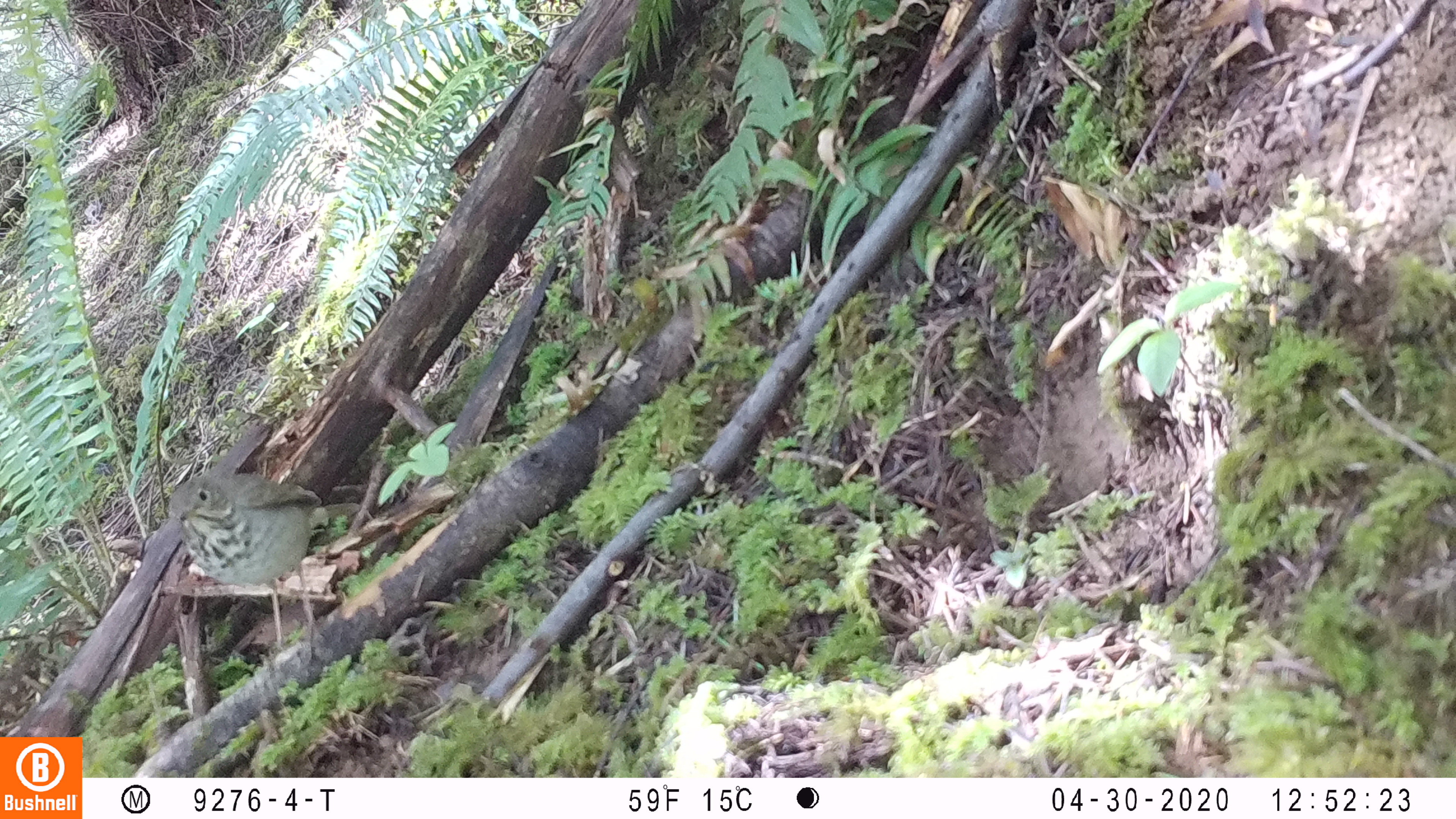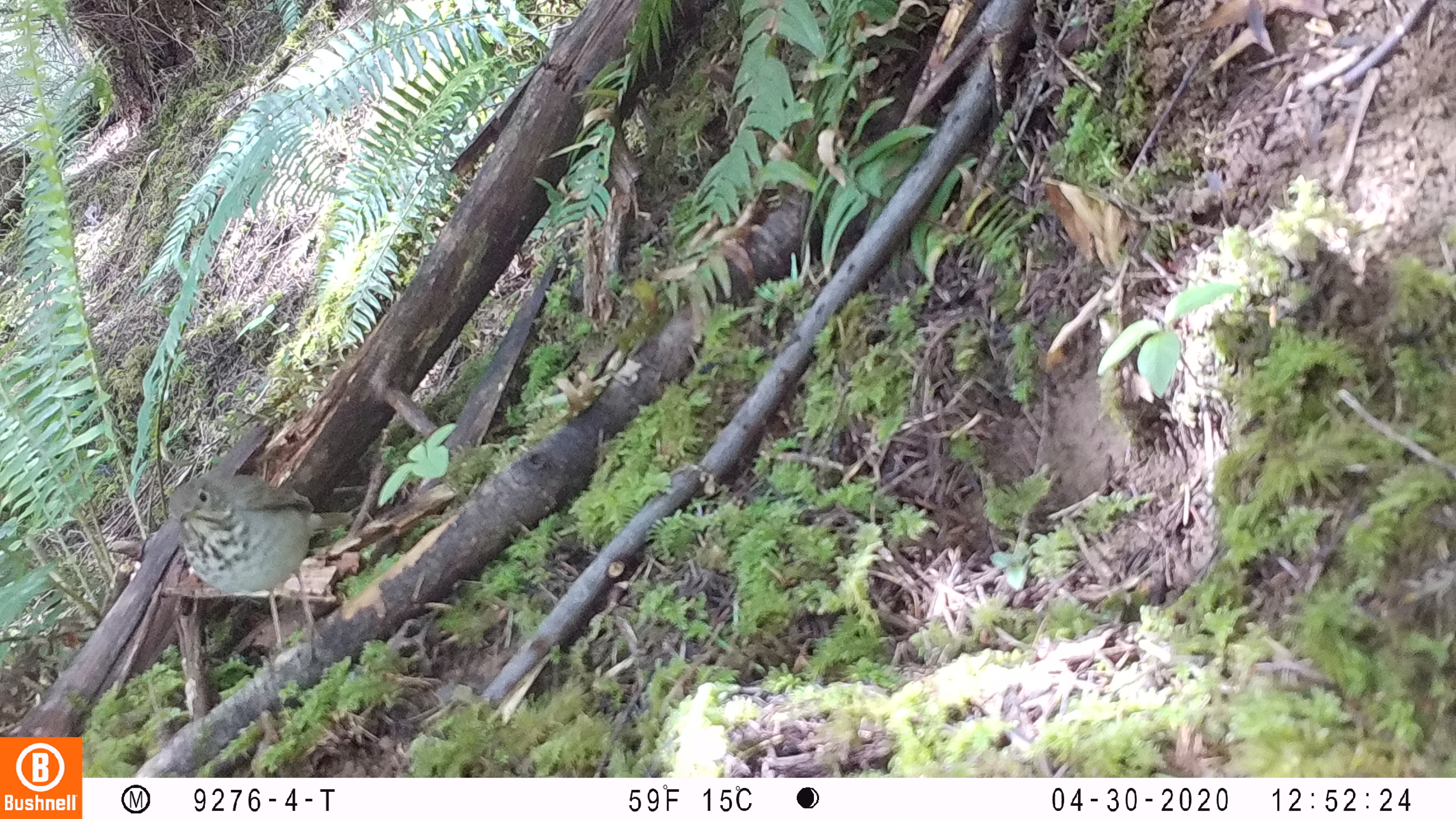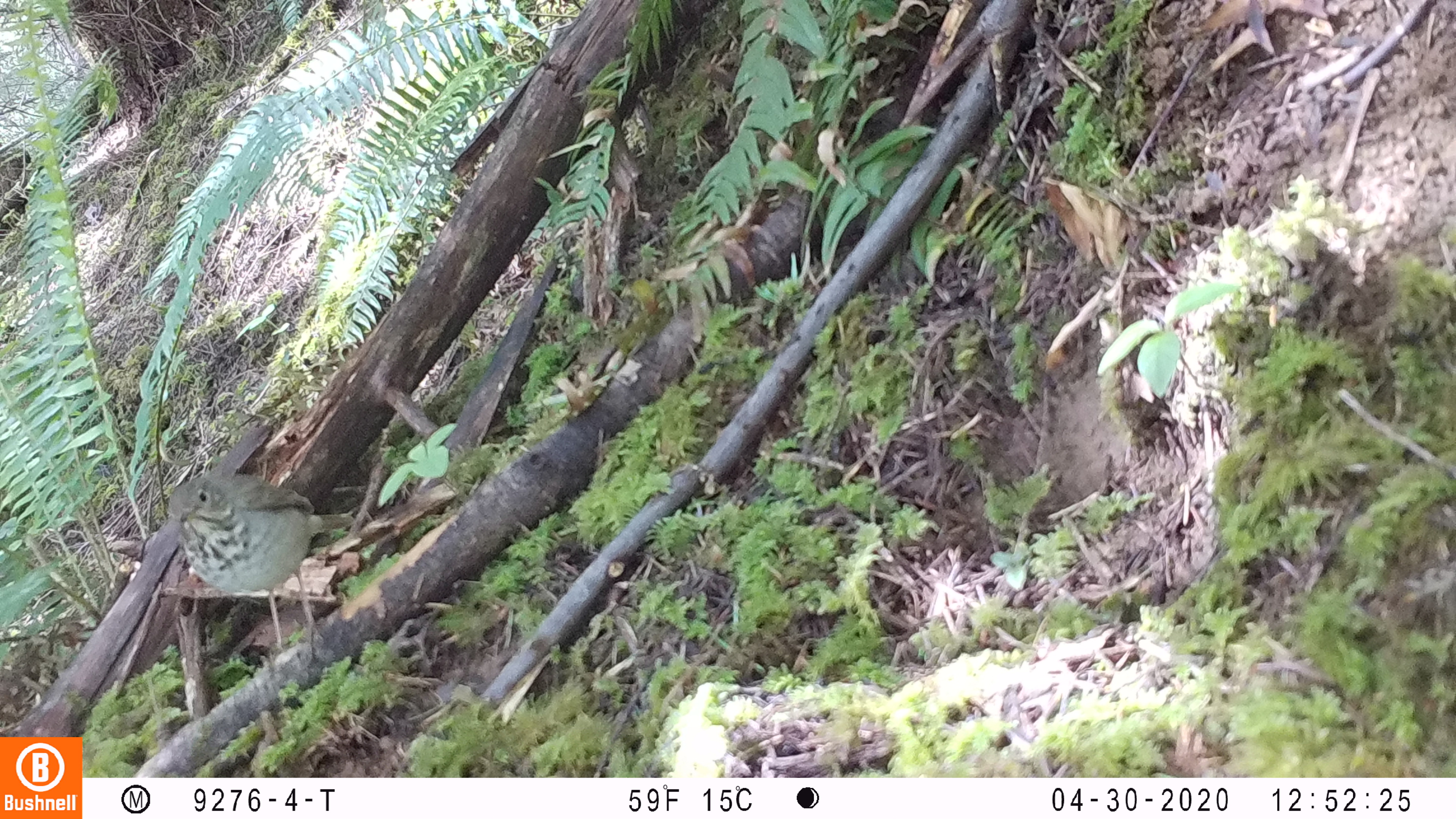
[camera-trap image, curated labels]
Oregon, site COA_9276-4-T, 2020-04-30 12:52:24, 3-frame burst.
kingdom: Animalia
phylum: Chordata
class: Aves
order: Passeriformes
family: Turdidae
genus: Catharus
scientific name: Catharus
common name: brown thrushes and nightingale-thrushes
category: catharus species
Catharus species (brown thrushes and nightingale-thrushes) (Catharus).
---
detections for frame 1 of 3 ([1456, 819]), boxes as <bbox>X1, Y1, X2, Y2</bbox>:
catharus species: <bbox>157, 463, 336, 666</bbox>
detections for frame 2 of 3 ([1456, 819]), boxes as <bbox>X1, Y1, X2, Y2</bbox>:
catharus species: <bbox>158, 461, 349, 665</bbox>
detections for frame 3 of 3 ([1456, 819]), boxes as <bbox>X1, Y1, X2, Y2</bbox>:
catharus species: <bbox>153, 466, 370, 669</bbox>